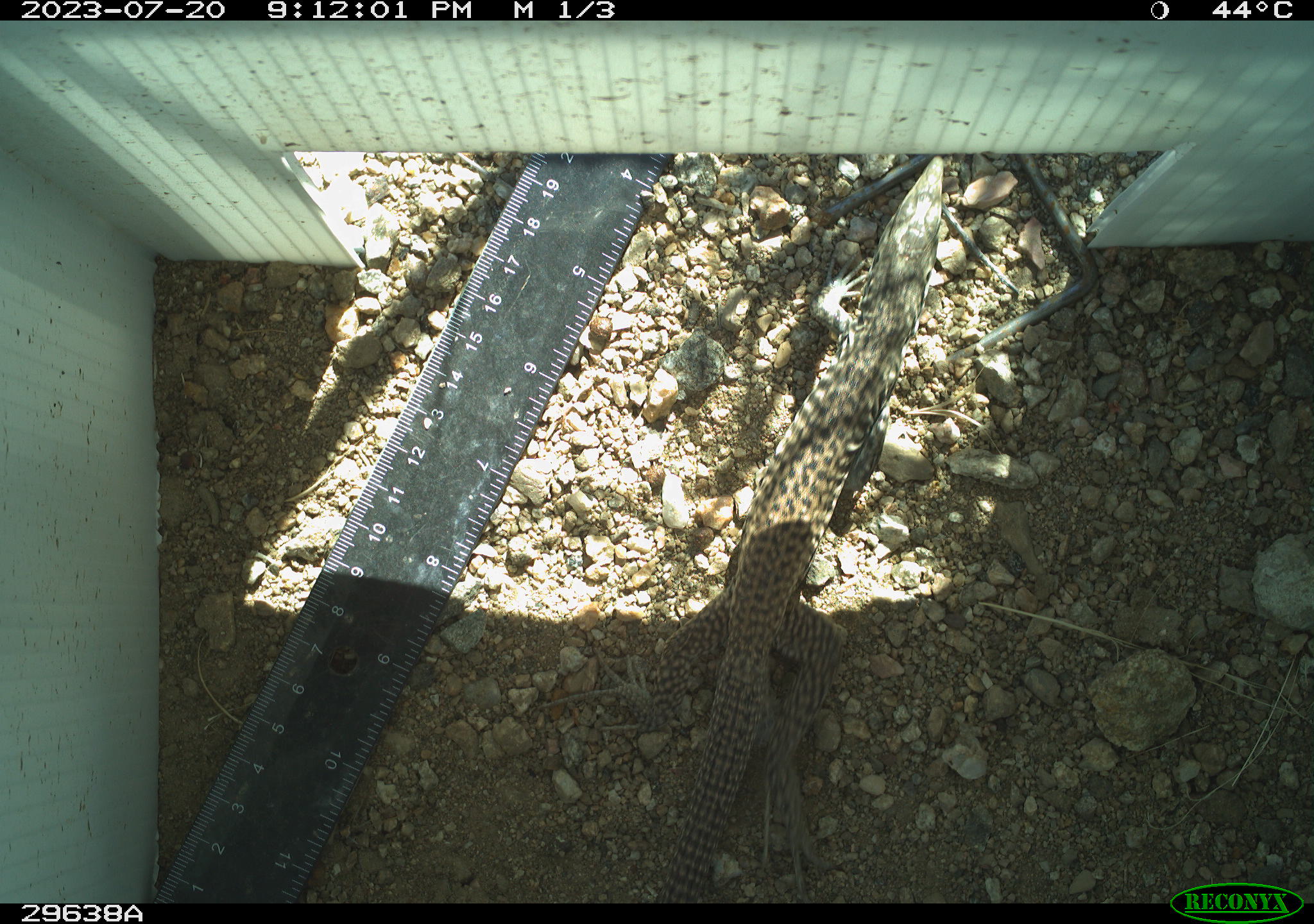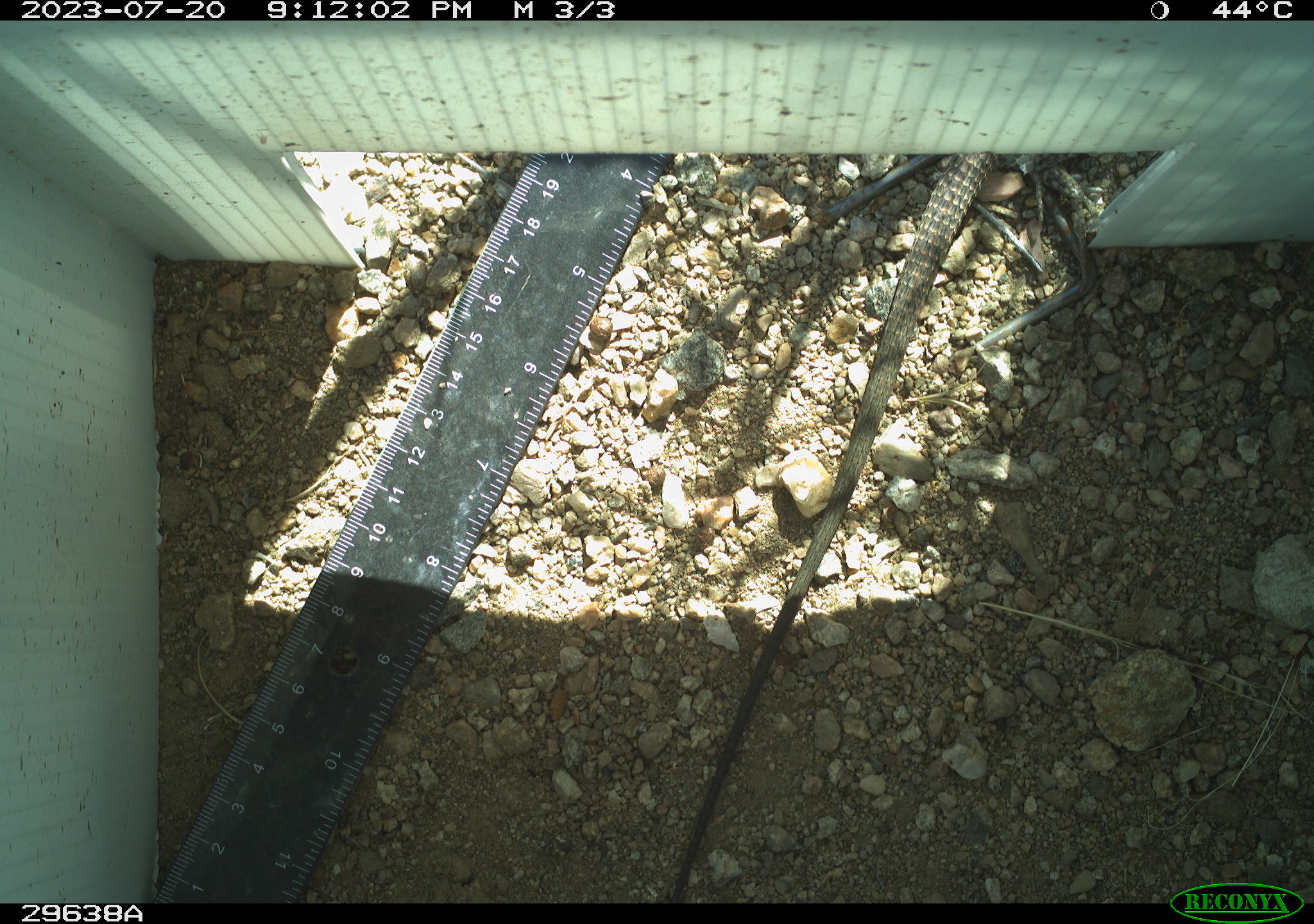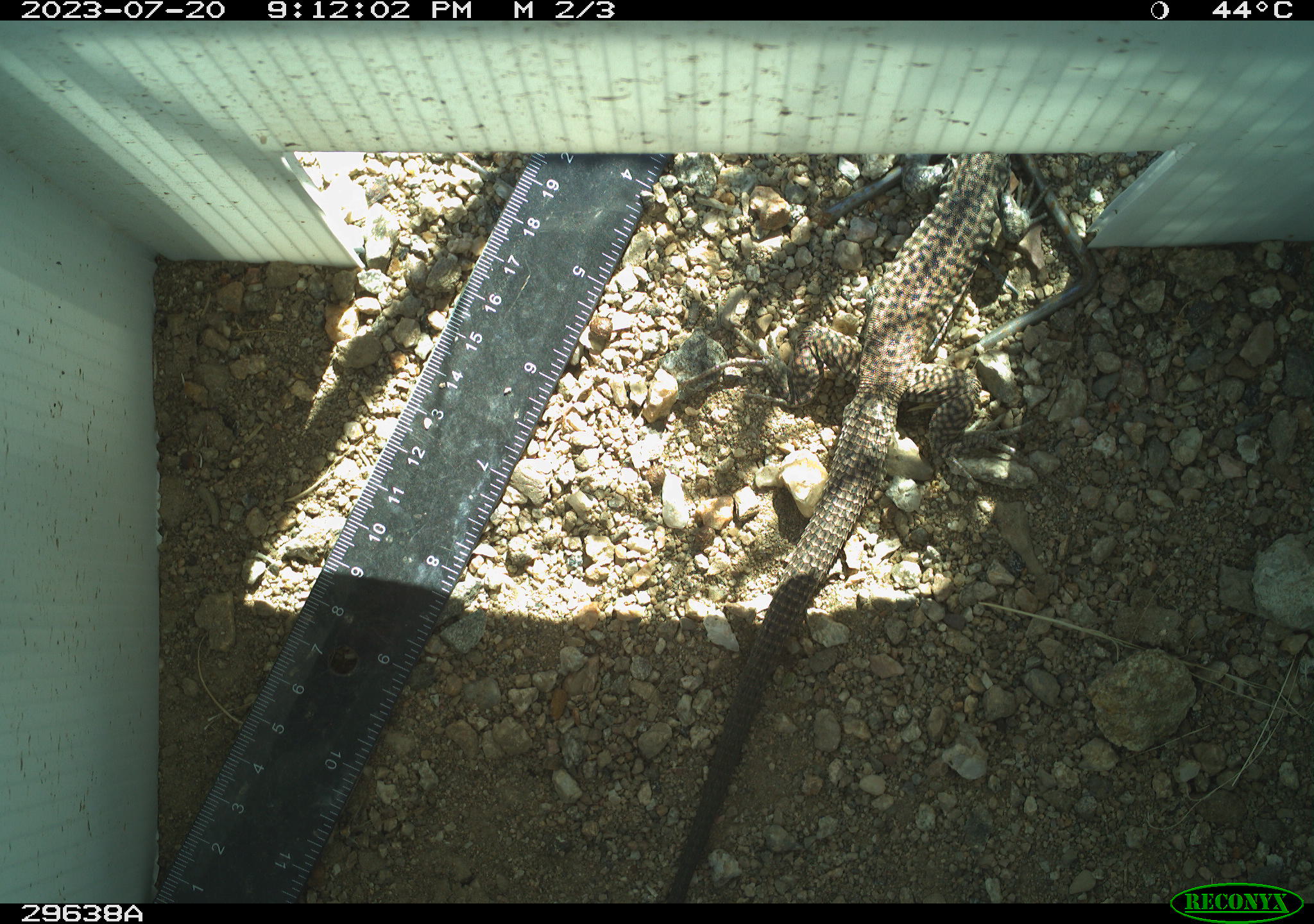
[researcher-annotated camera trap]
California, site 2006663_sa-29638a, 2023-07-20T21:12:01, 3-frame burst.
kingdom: Animalia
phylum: Chordata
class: Reptilia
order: Squamata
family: Teiidae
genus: Aspidoscelis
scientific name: Aspidoscelis tigris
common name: western whiptail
Western whiptail (Aspidoscelis tigris).